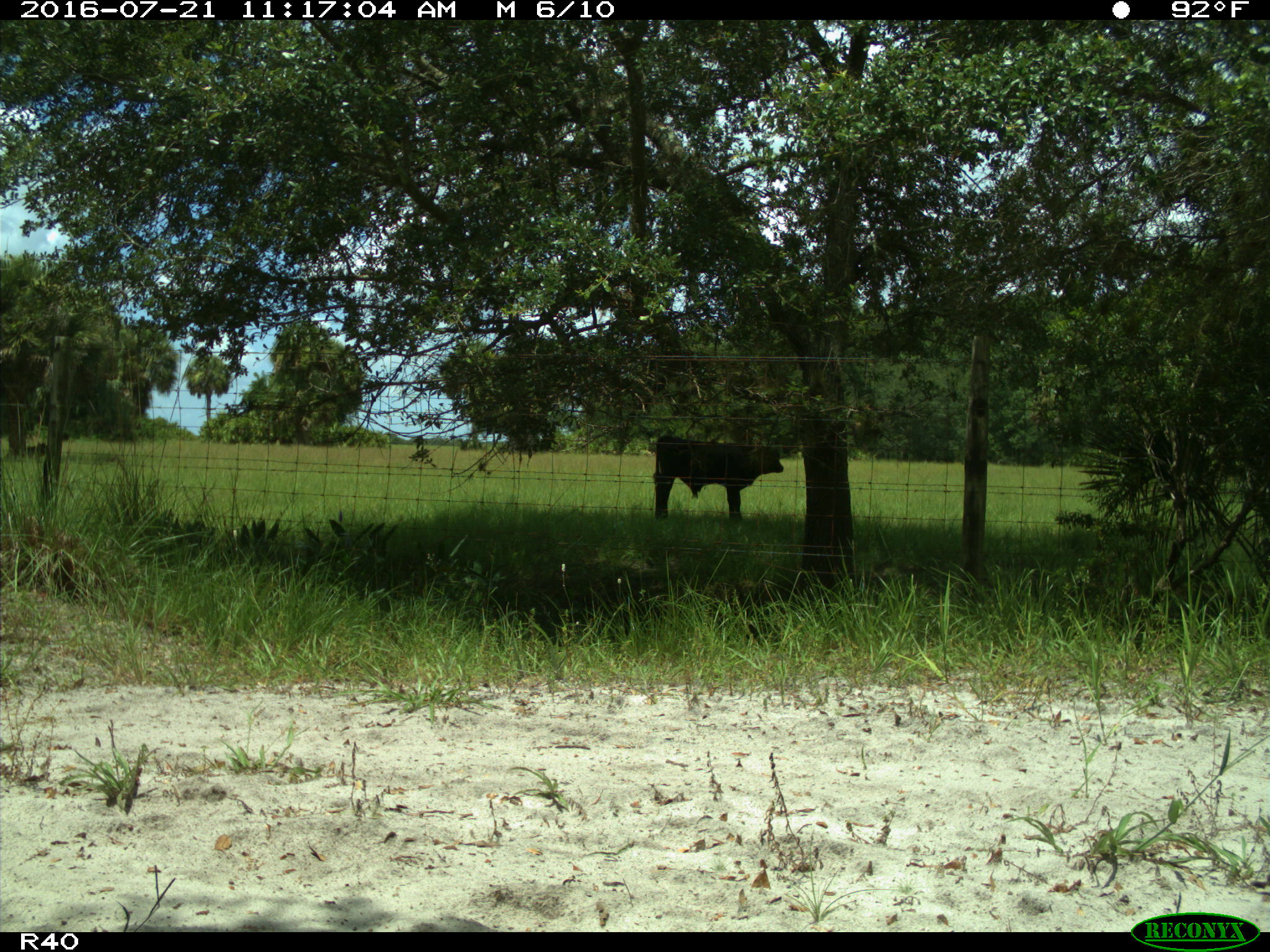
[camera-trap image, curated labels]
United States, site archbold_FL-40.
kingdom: Animalia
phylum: Chordata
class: Mammalia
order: Artiodactyla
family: Bovidae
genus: Bos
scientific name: Bos taurus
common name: domestic cow